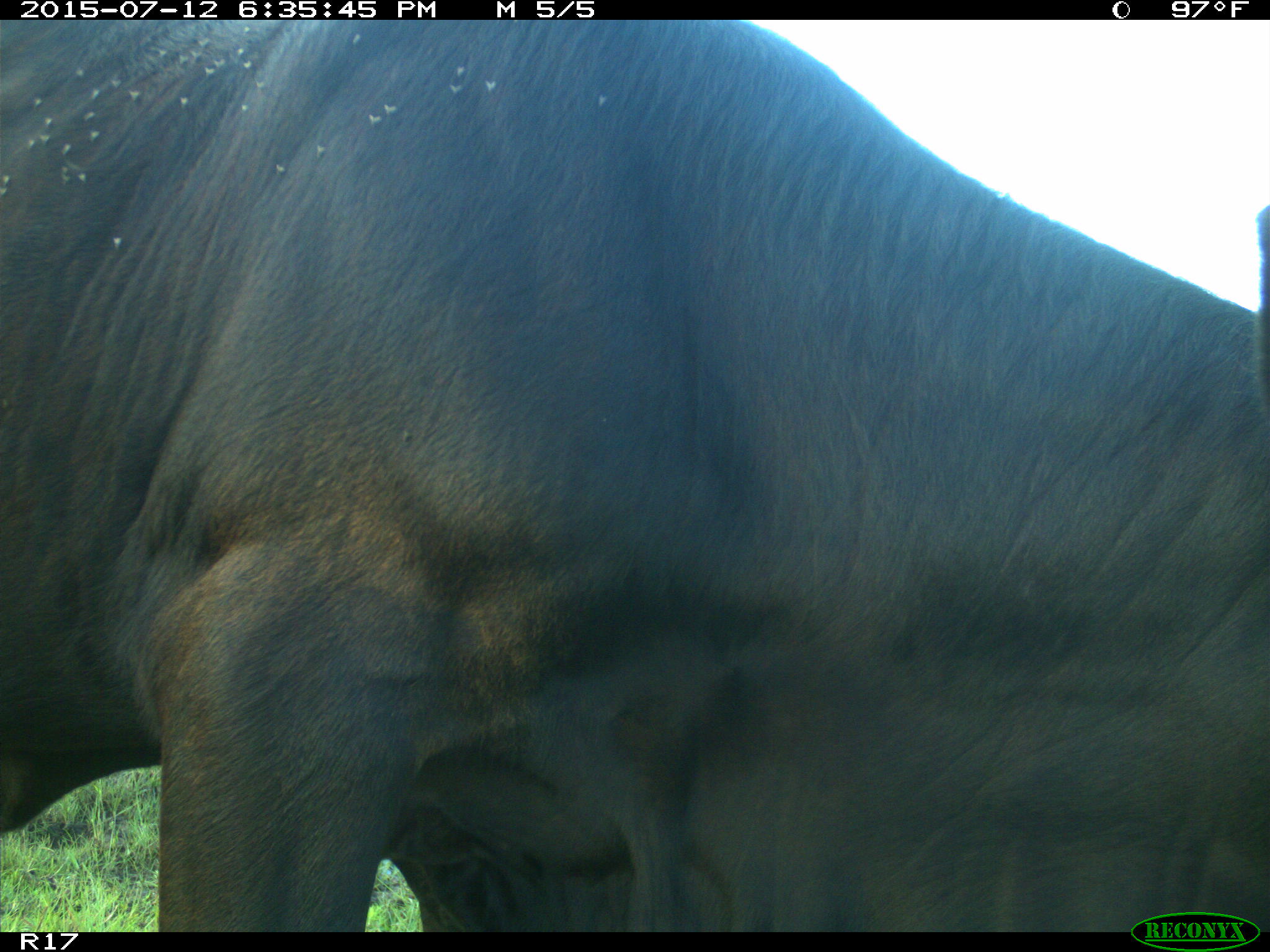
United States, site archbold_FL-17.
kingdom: Animalia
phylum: Chordata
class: Mammalia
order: Artiodactyla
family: Bovidae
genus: Bos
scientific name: Bos taurus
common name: domestic cow